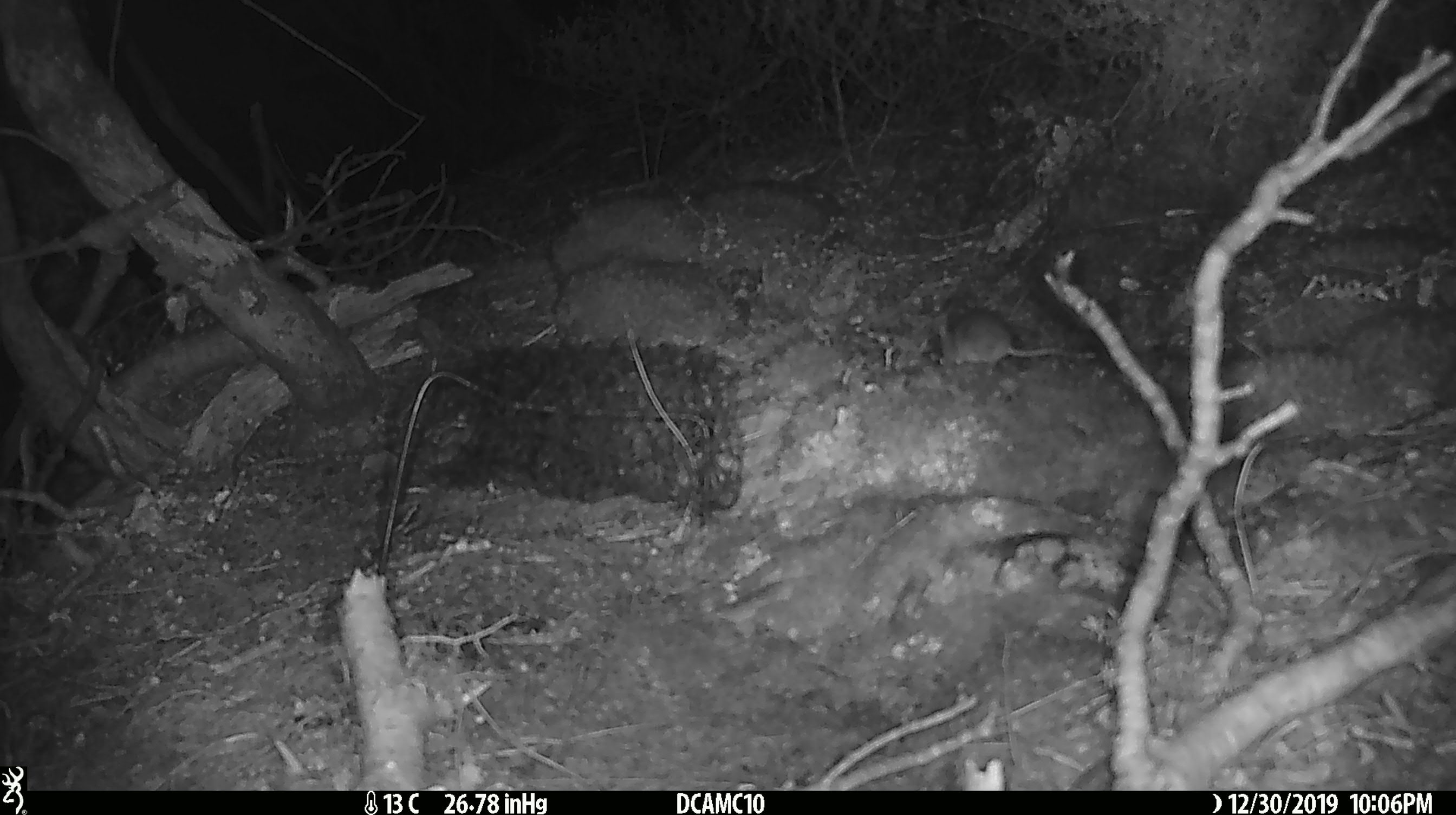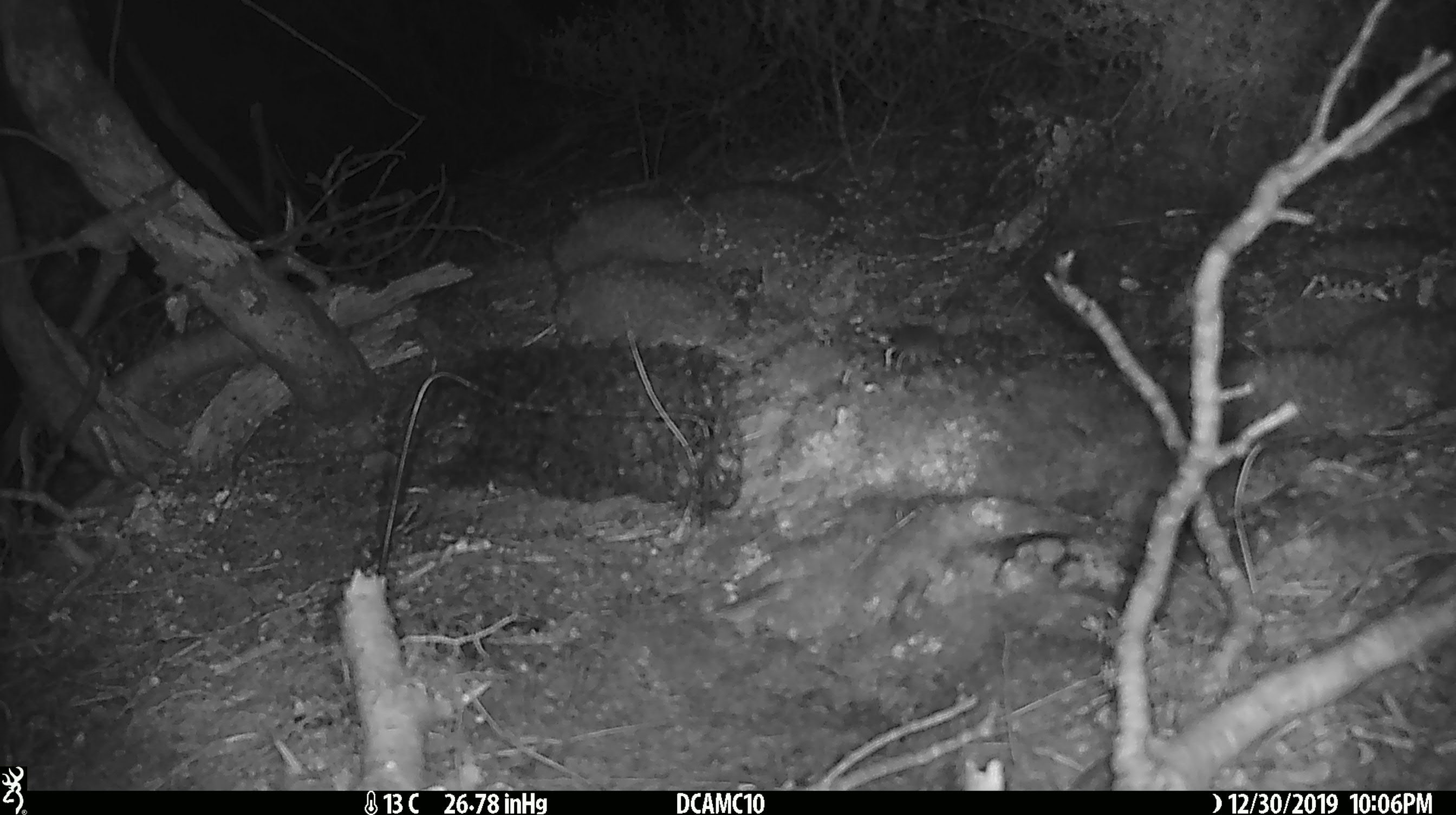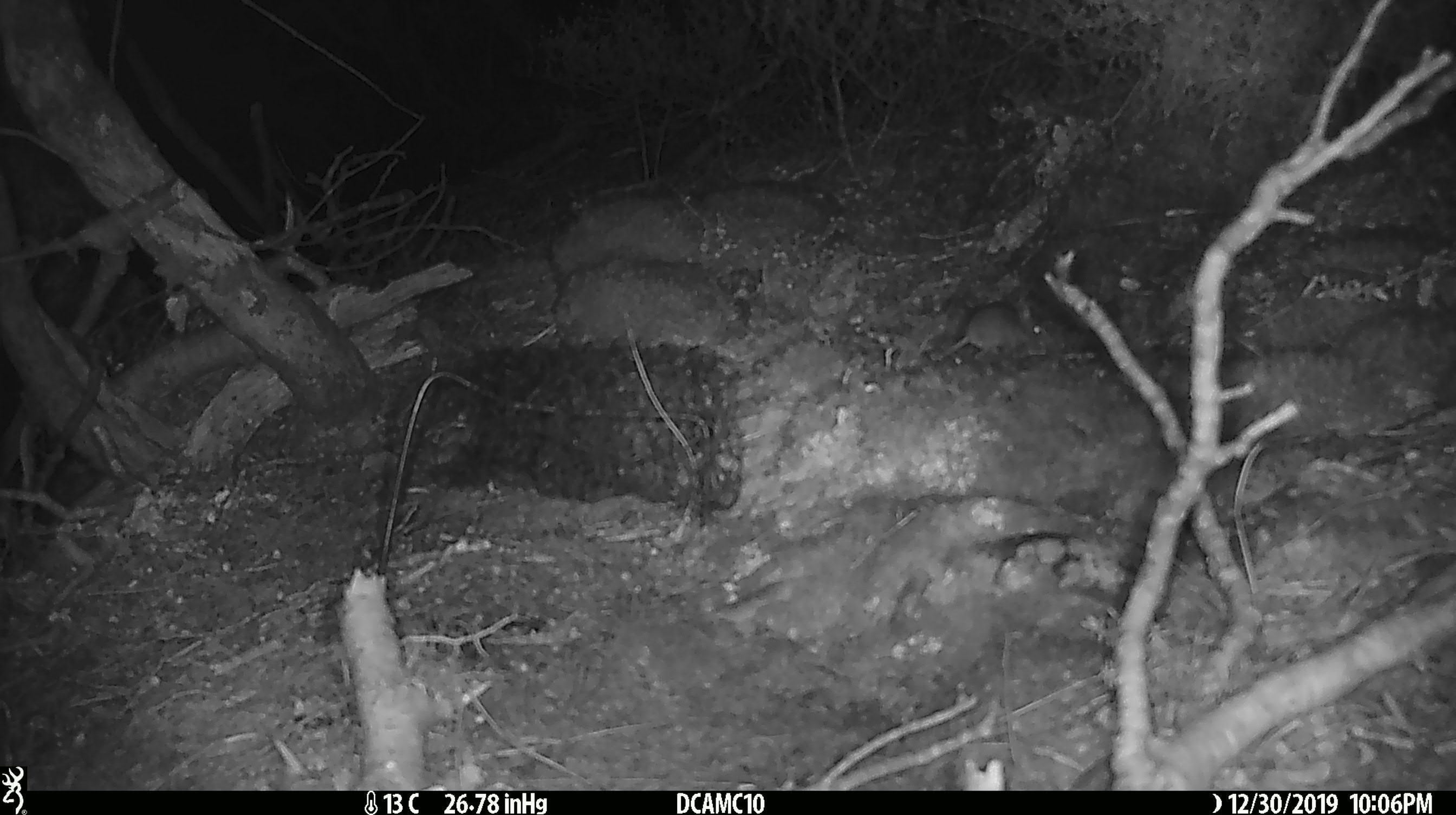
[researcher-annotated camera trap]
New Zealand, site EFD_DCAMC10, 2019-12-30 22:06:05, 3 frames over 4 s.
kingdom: Animalia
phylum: Chordata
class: Mammalia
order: Rodentia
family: Muridae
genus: Mus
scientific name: Mus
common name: mouse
Mouse (Mus).